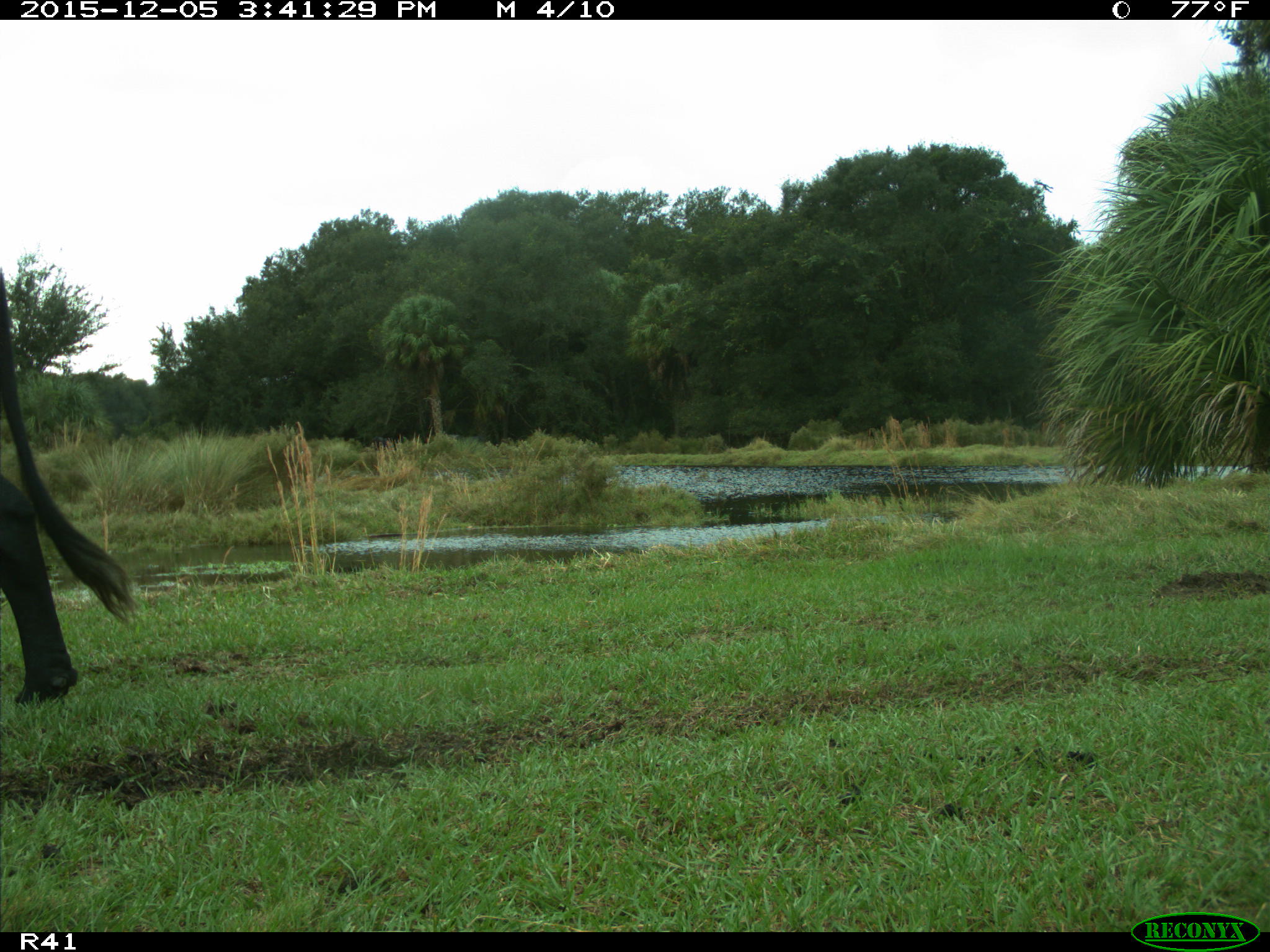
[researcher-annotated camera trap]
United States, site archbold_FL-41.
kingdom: Animalia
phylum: Chordata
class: Mammalia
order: Artiodactyla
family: Bovidae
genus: Bos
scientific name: Bos taurus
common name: domestic cow